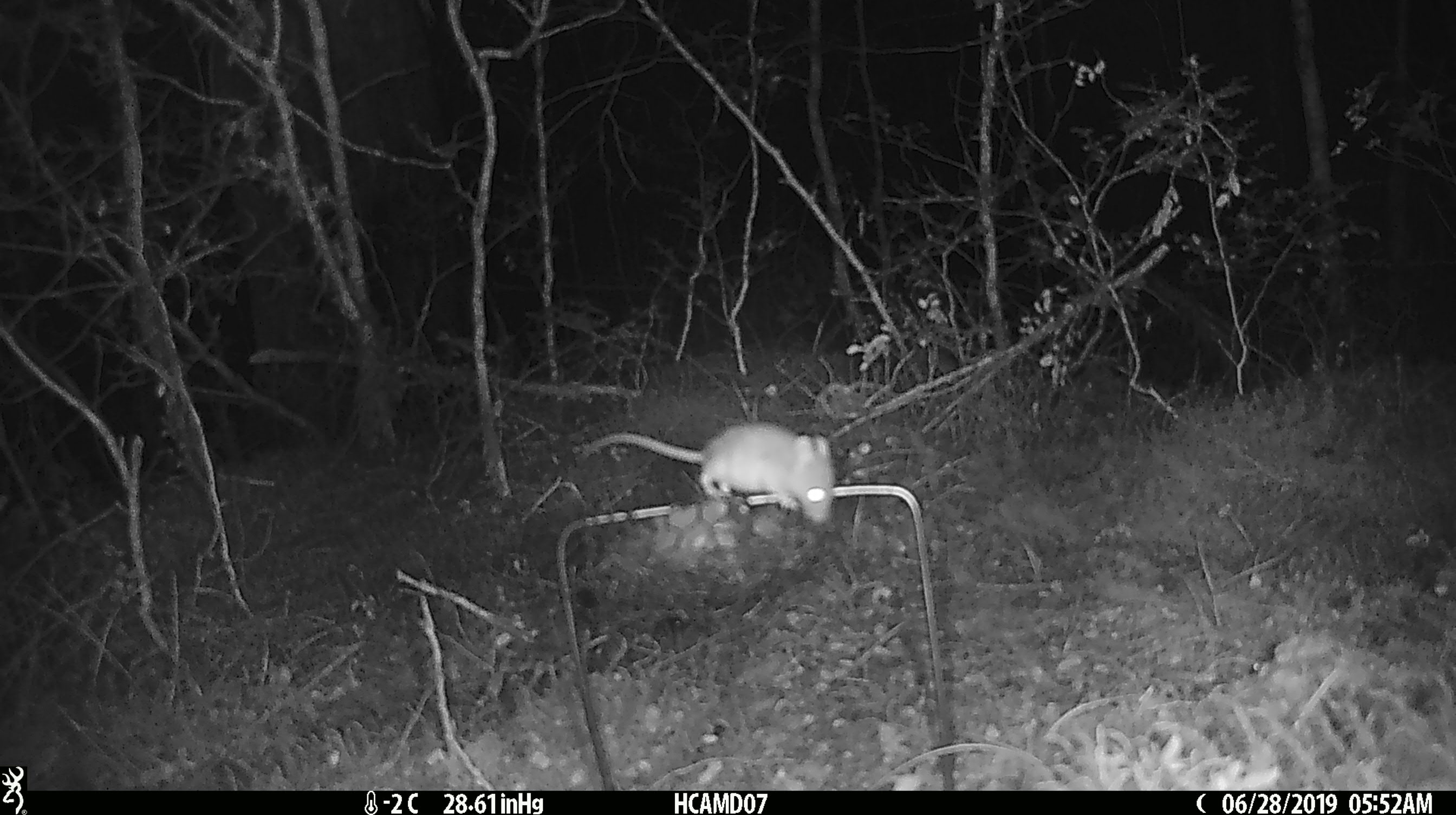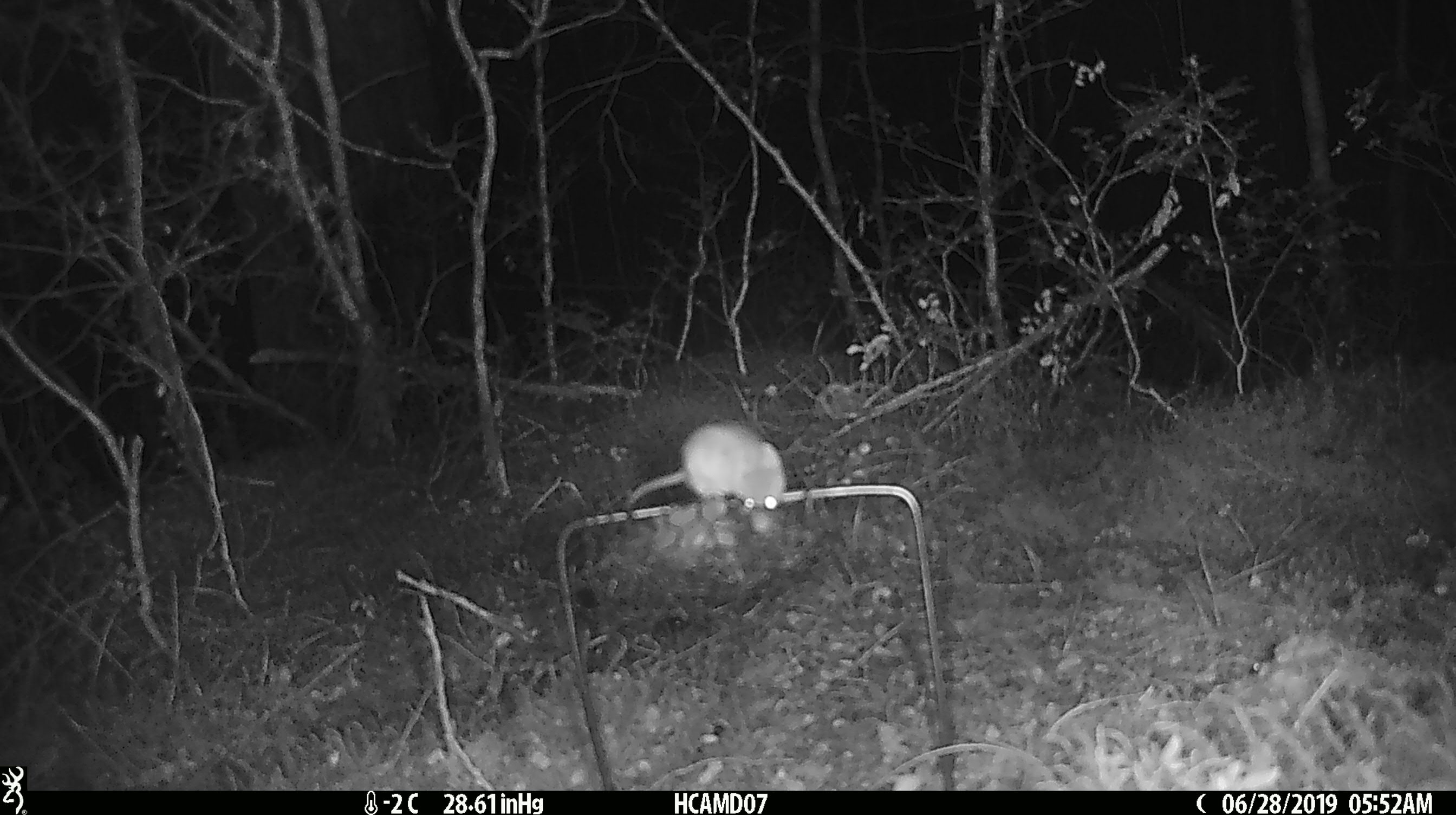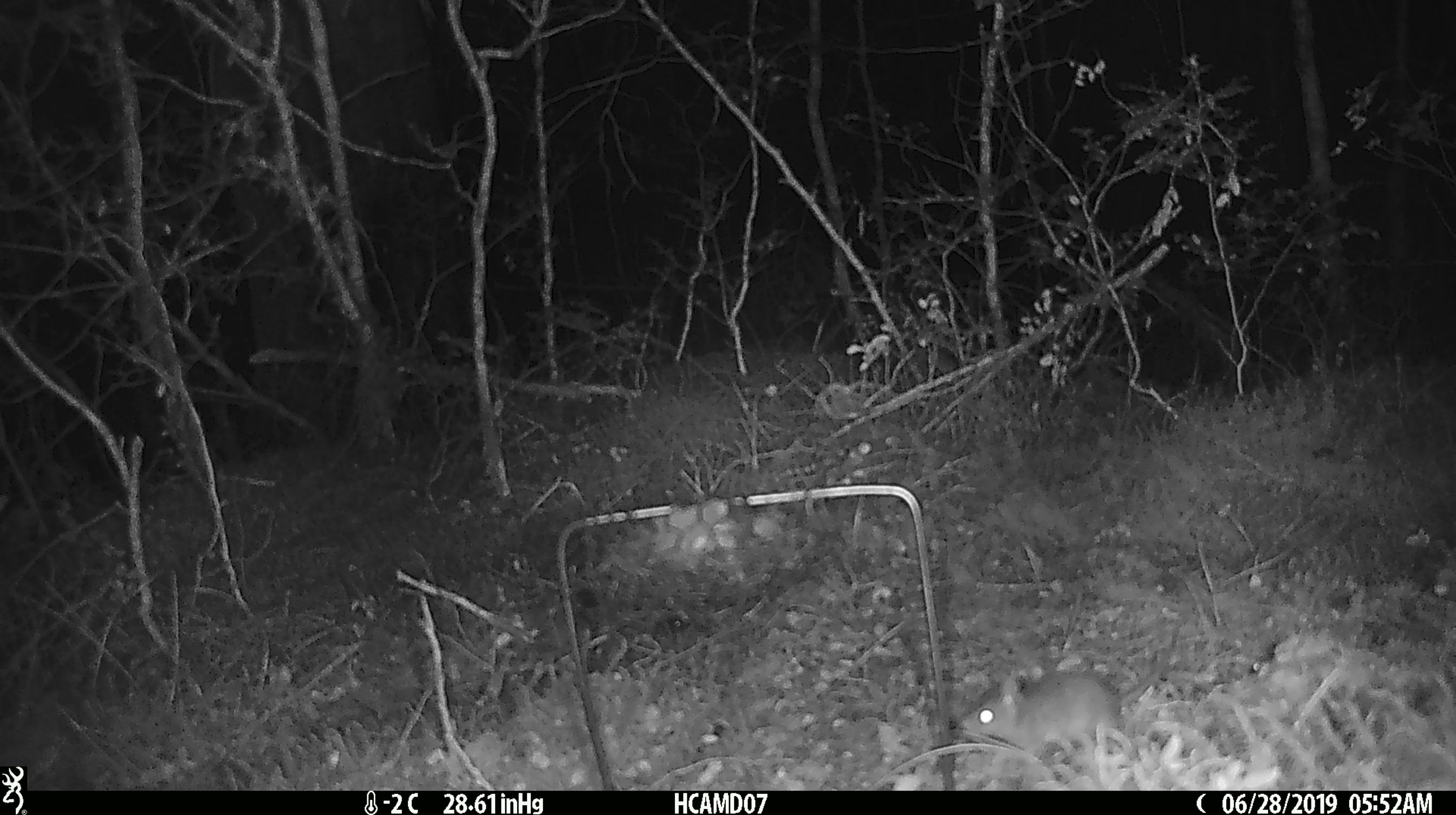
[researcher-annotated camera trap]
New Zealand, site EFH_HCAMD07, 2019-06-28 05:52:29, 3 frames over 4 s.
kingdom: Animalia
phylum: Chordata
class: Mammalia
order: Rodentia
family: Muridae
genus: Mus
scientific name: Mus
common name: mouse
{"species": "mouse (Mus)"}